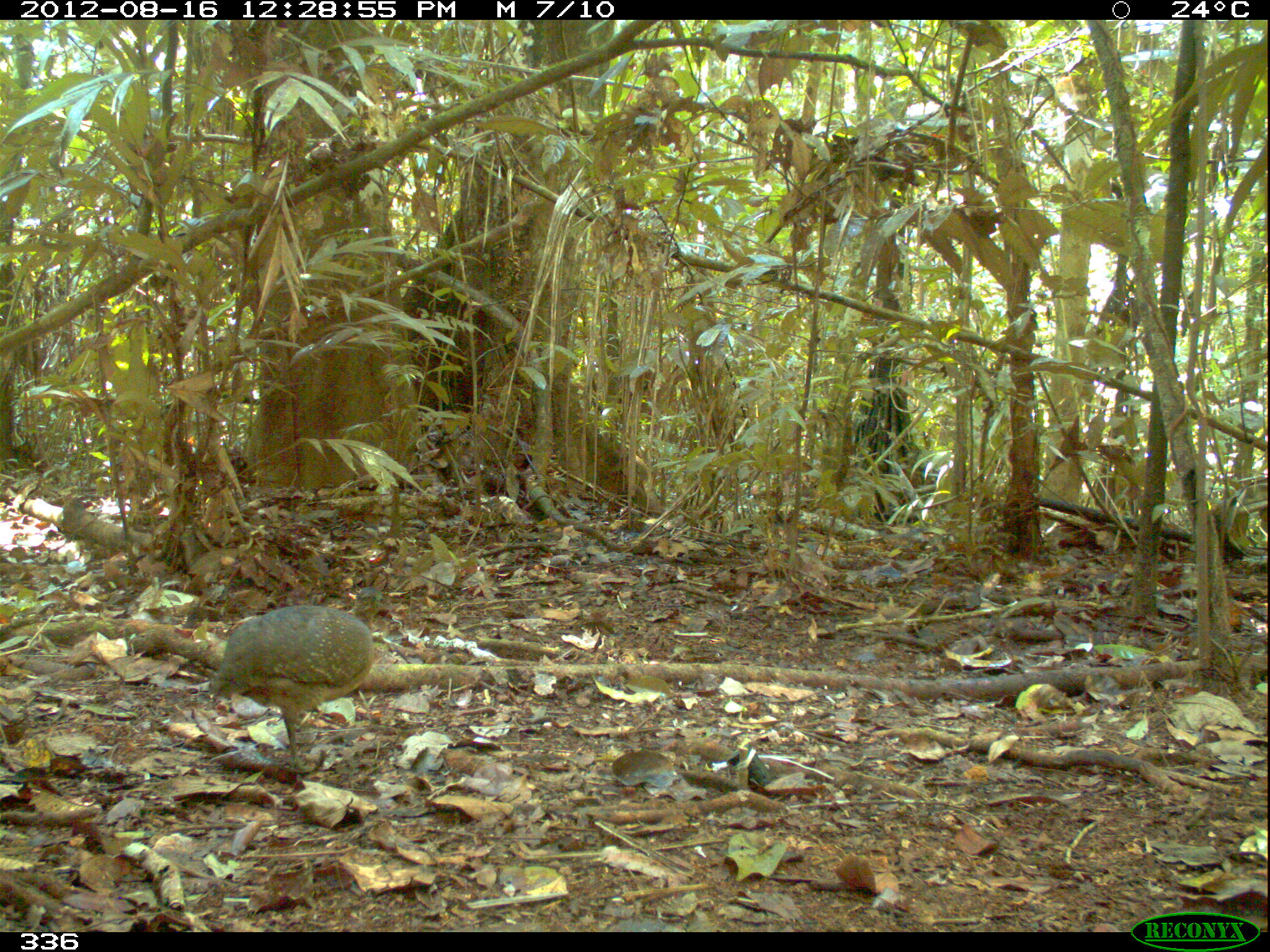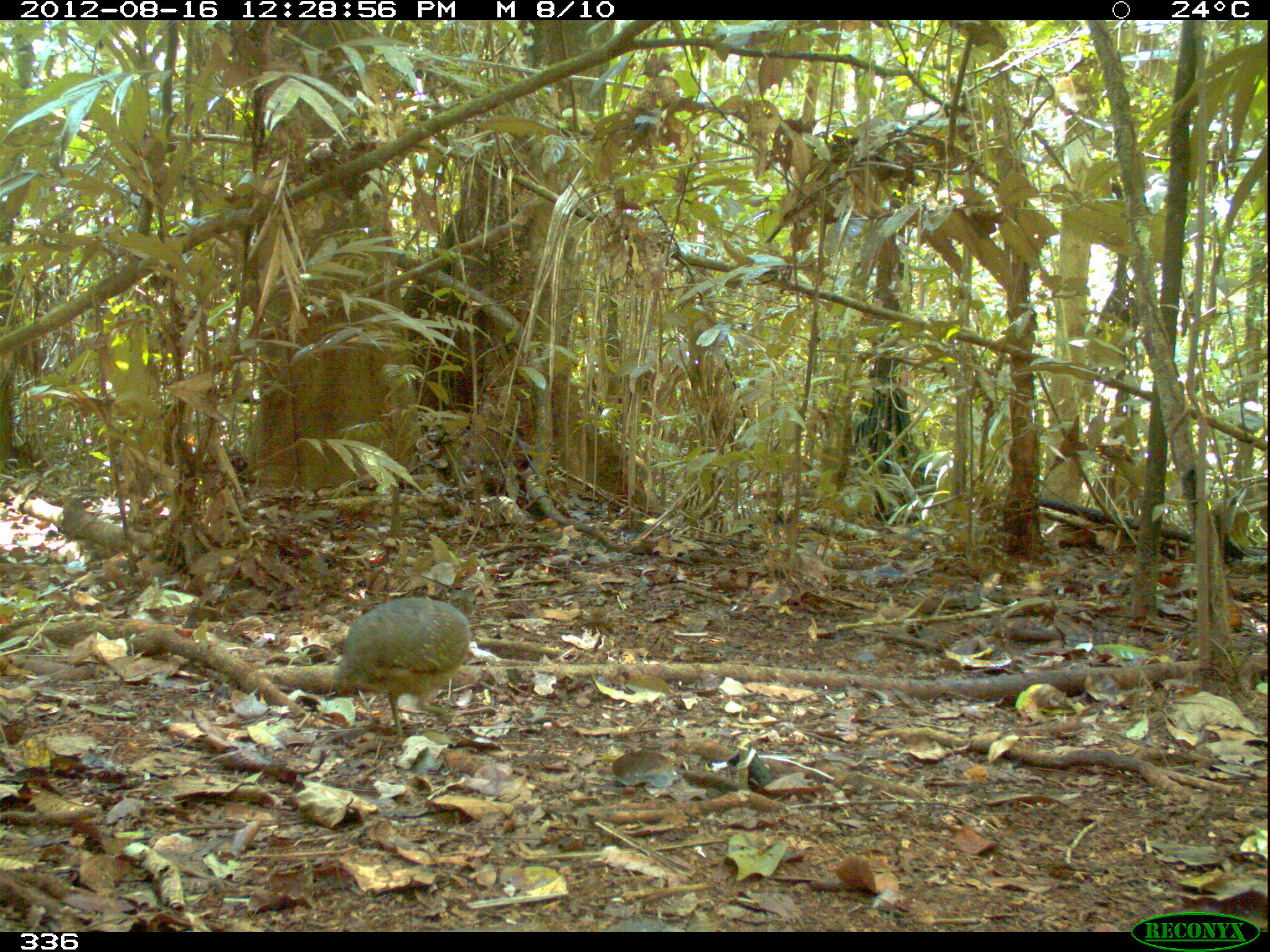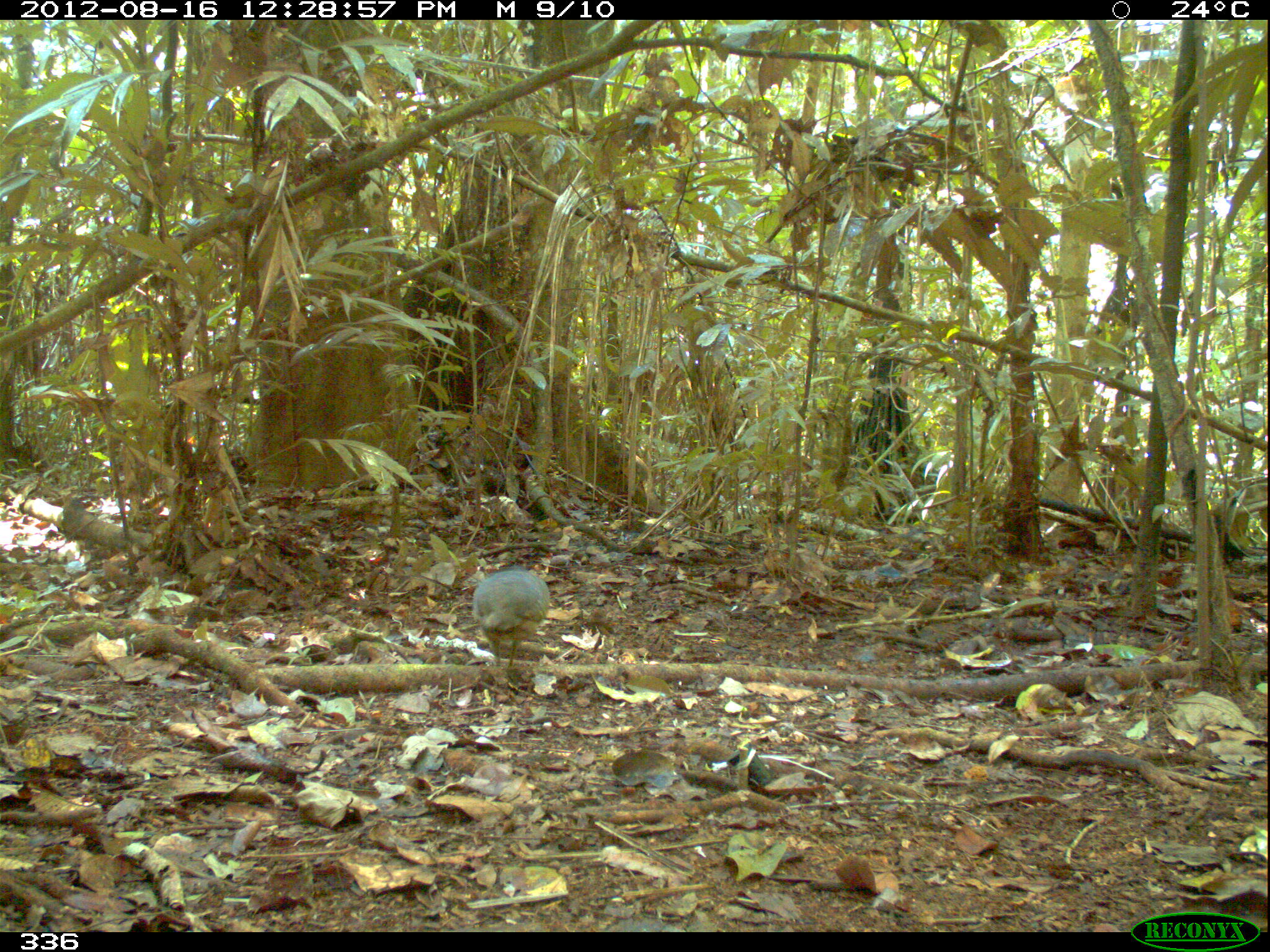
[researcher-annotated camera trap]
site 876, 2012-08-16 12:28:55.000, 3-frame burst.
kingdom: Animalia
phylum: Chordata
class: Aves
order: Galliformes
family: Phasianidae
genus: Alectoris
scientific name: Alectoris rufa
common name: red-legged partridge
Alectoris rufa (red-legged partridge).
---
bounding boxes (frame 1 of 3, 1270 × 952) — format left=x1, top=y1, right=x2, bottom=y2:
alectoris rufa: left=210, top=605, right=374, bottom=769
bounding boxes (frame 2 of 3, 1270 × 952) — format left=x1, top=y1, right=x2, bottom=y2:
alectoris rufa: left=335, top=595, right=472, bottom=748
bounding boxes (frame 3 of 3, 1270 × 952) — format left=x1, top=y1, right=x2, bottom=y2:
alectoris rufa: left=473, top=565, right=550, bottom=669